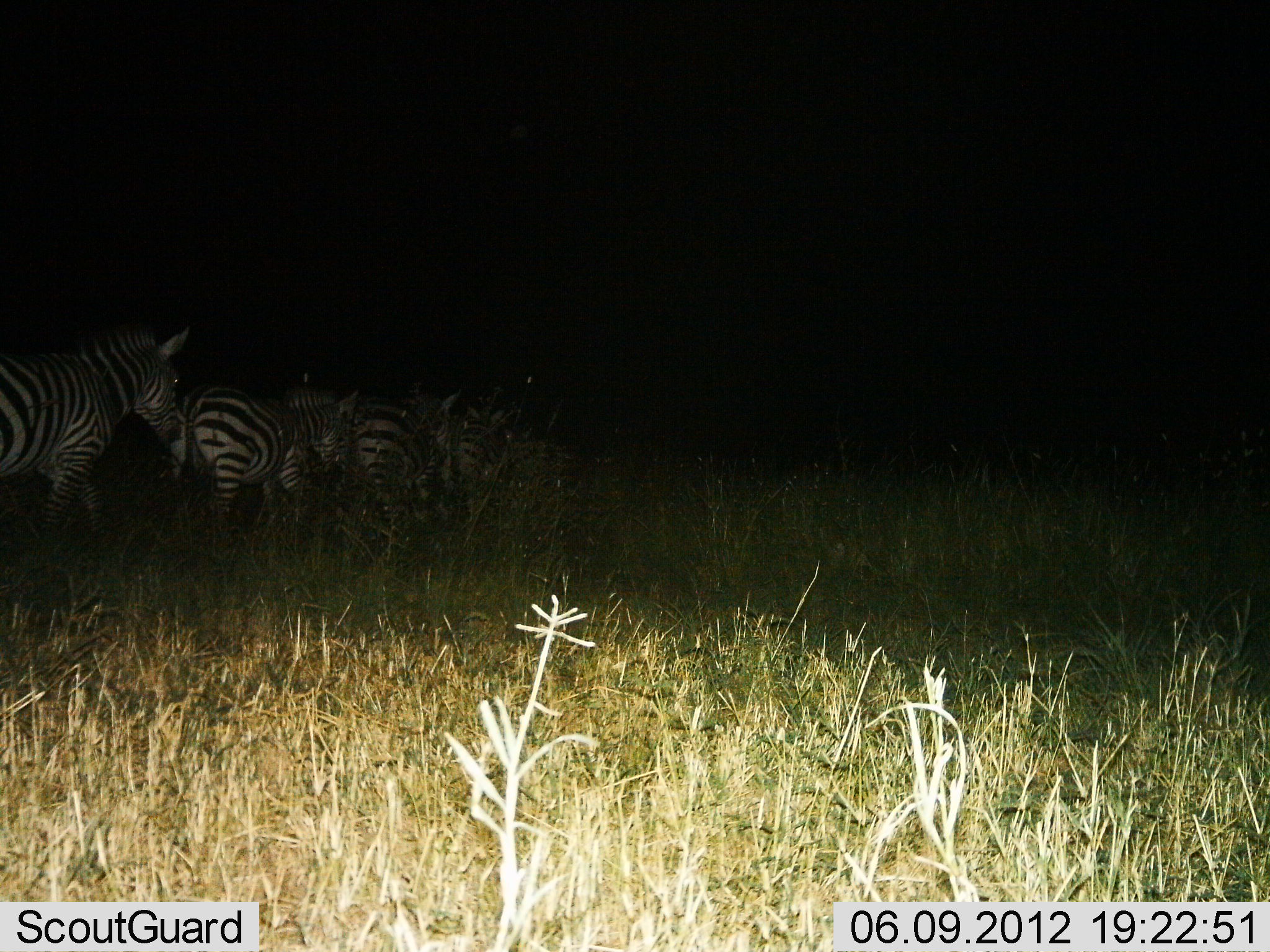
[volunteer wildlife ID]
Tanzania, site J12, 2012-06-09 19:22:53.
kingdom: Animalia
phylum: Chordata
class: Mammalia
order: Perissodactyla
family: Equidae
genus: Equus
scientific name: Equus quagga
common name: plains zebra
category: zebra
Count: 5.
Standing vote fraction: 50%.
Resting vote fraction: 0%.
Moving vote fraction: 50%.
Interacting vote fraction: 0%.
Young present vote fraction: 0%.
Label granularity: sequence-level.